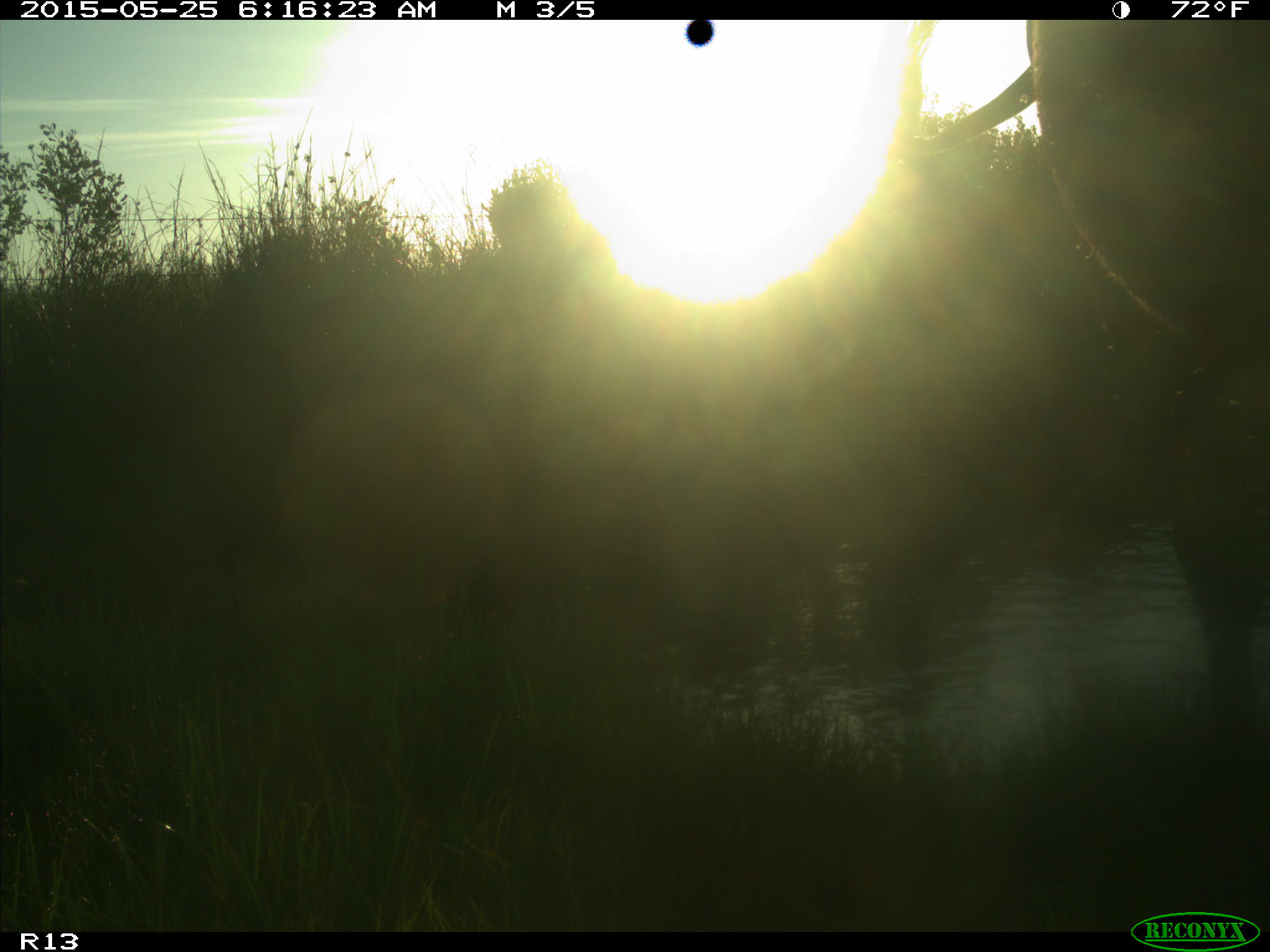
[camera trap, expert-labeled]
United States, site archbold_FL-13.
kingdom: Animalia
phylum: Chordata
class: Mammalia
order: Artiodactyla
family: Bovidae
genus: Bos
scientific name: Bos taurus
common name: domestic cow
Bos taurus (domestic cow).